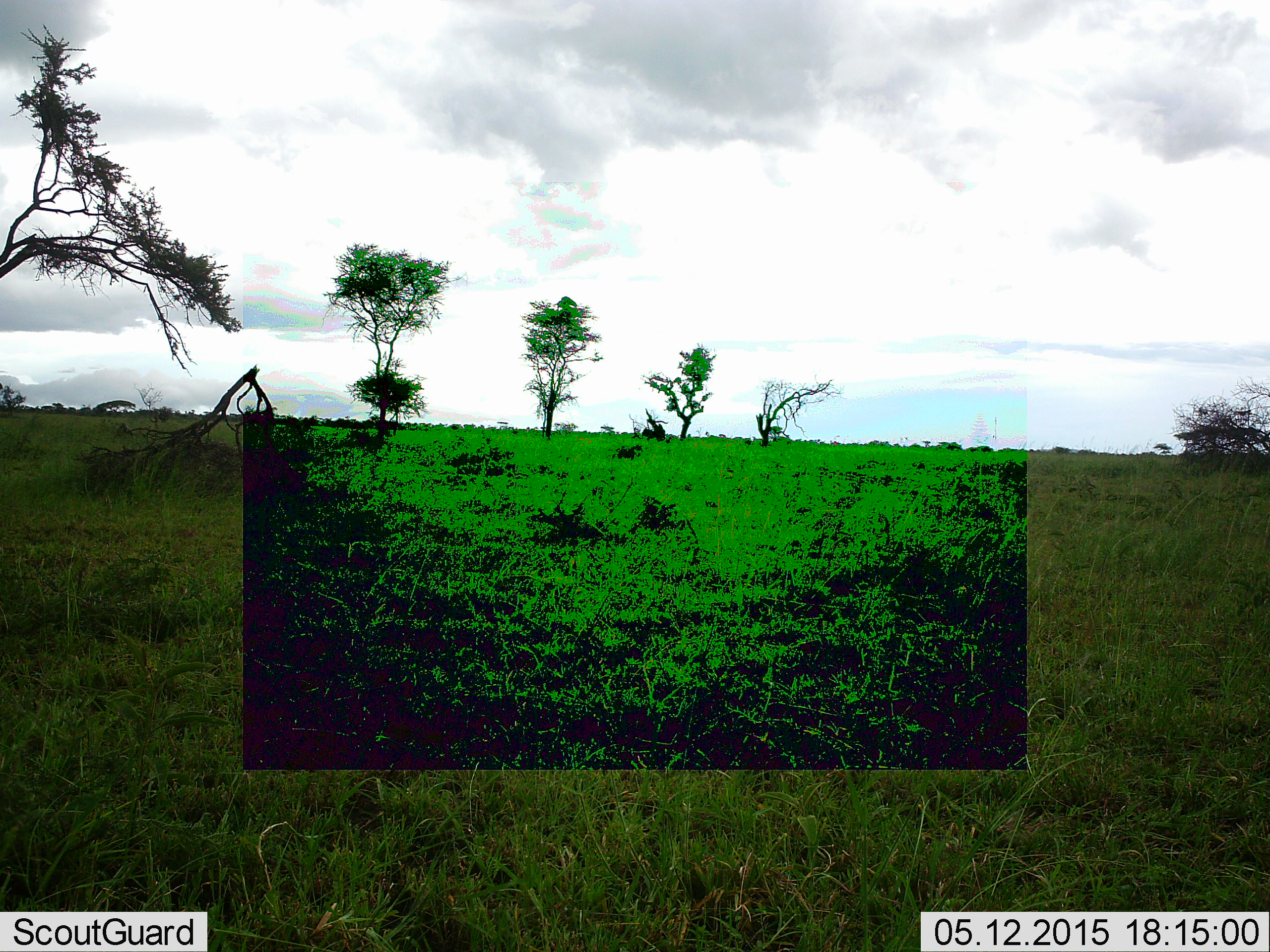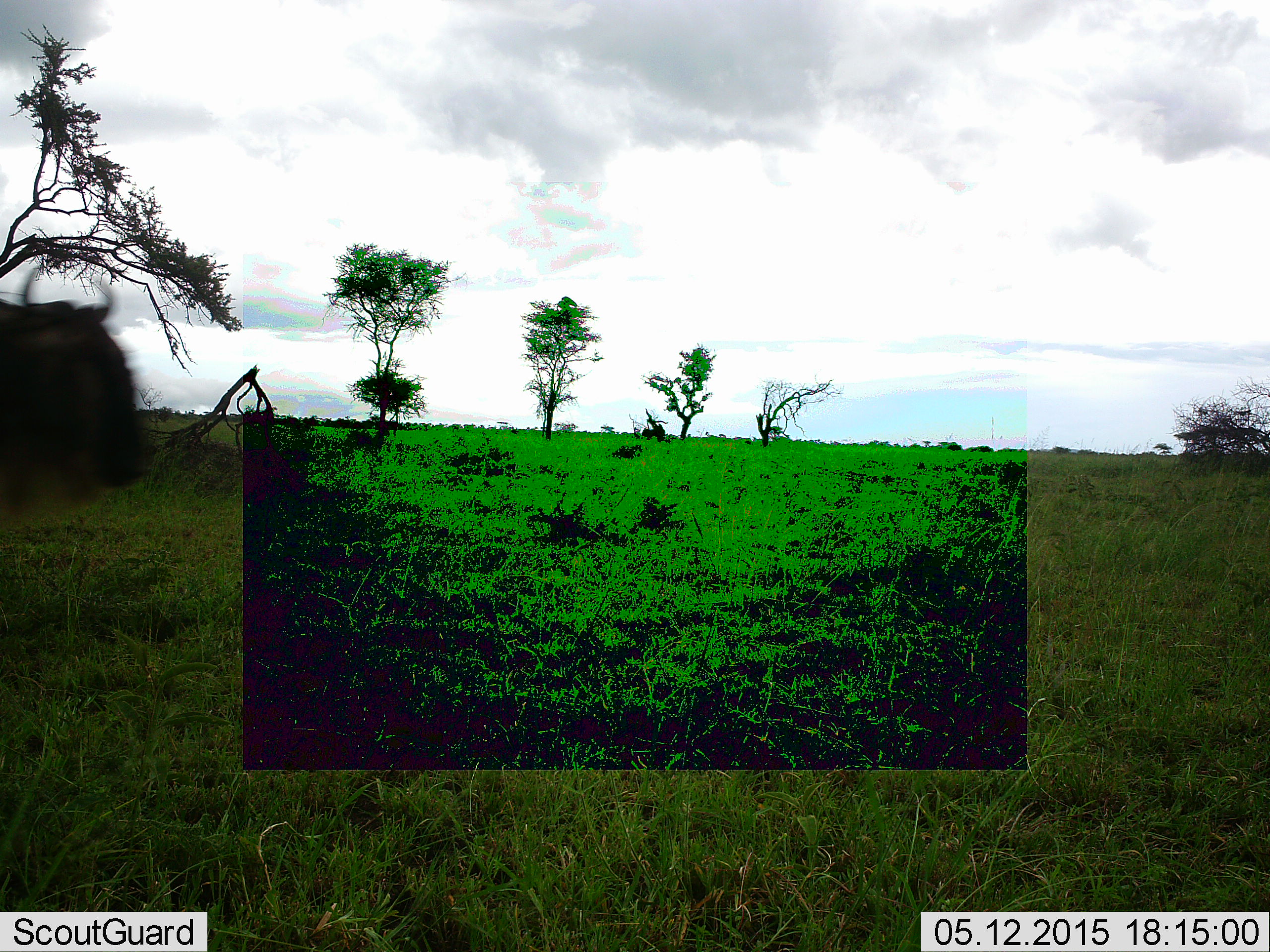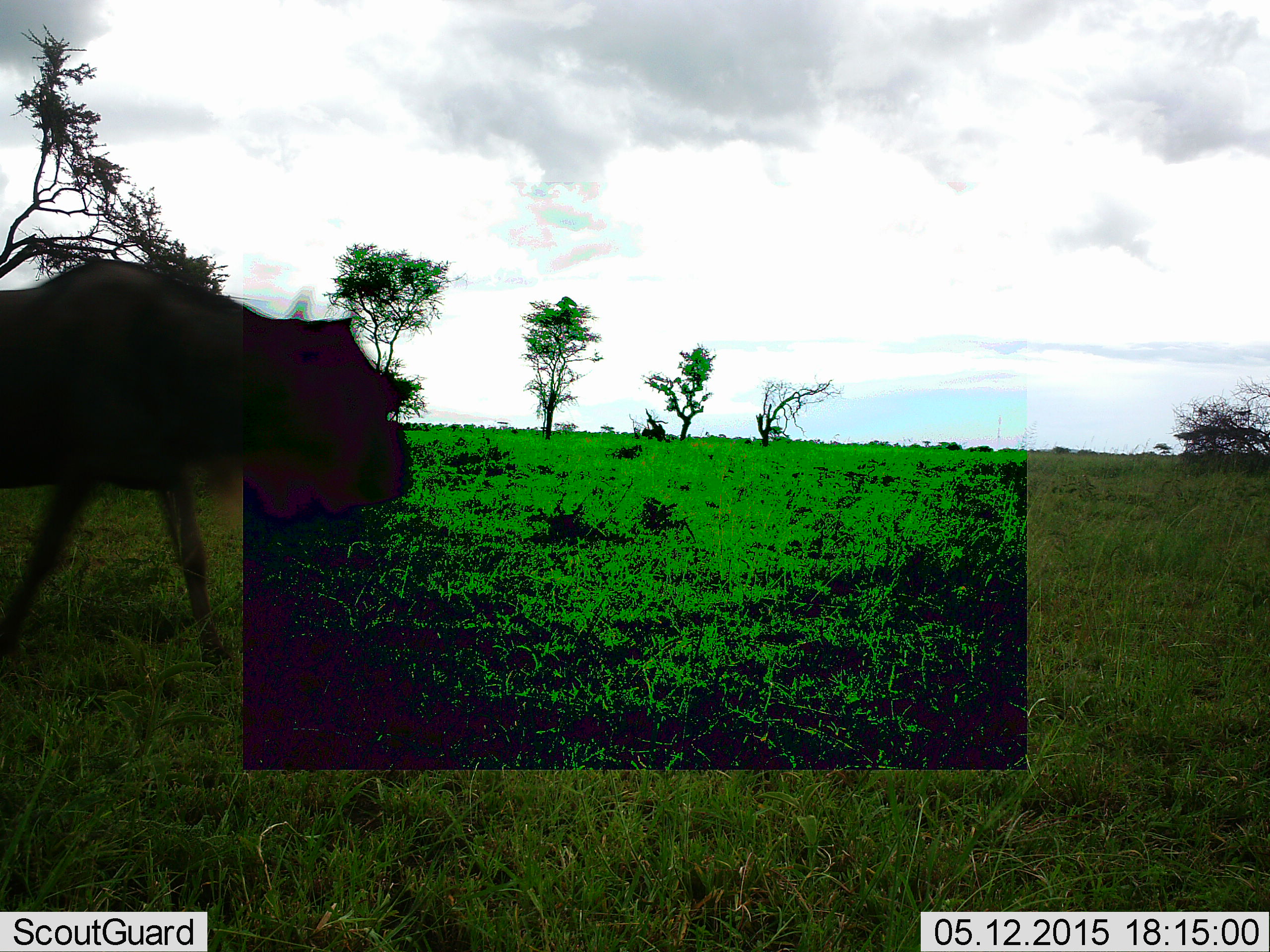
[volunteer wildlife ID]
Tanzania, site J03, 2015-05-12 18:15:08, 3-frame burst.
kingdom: Animalia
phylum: Chordata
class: Mammalia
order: Artiodactyla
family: Bovidae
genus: Connochaetes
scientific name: Connochaetes taurinus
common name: blue wildebeest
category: wildebeest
Wildebeest (blue wildebeest) (Connochaetes taurinus), count 1. Behavior (volunteer vote fractions): standing 10%, resting 0%, moving 90%, interacting 0%. Young present (vote fraction): 0%. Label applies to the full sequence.